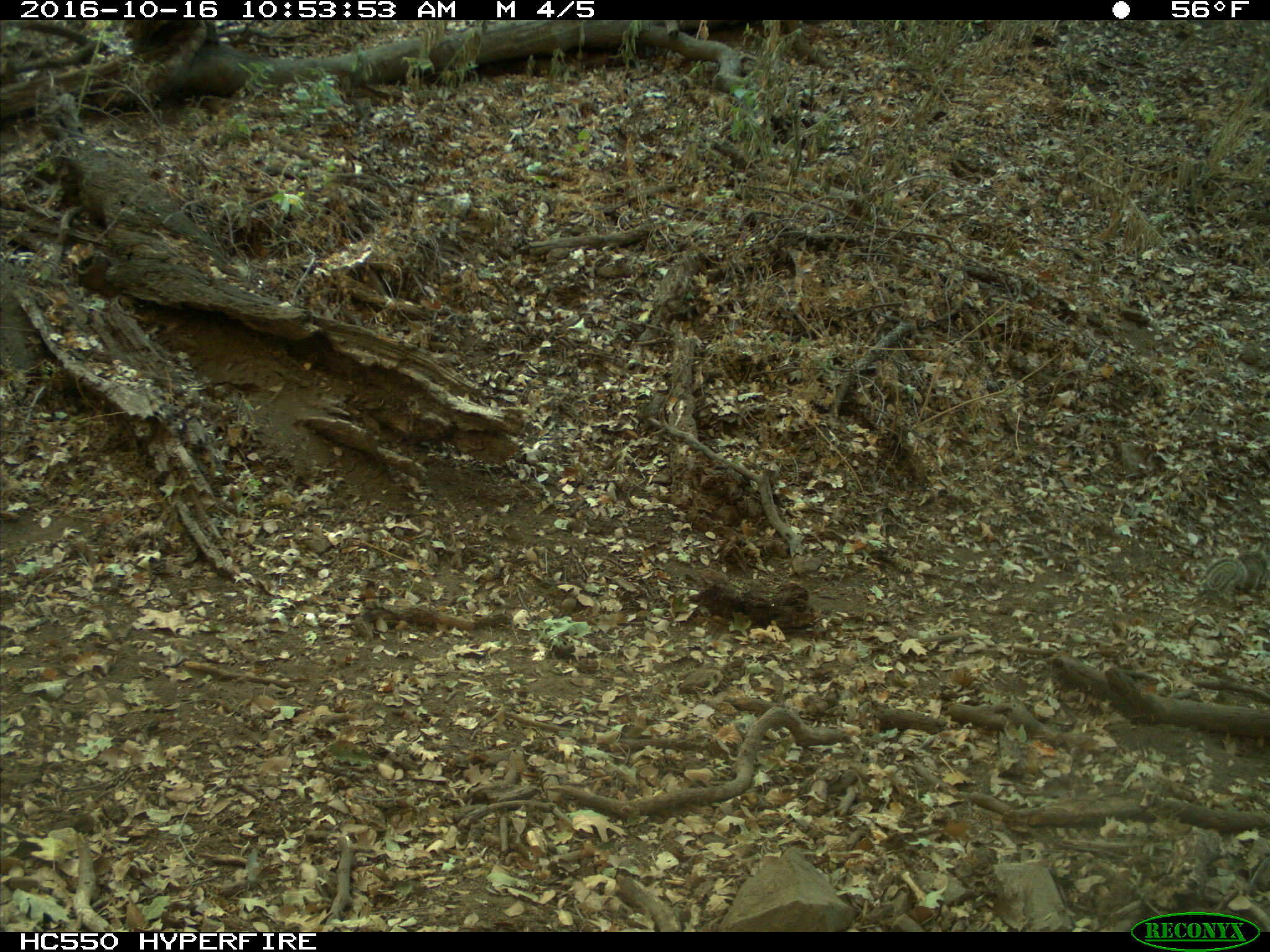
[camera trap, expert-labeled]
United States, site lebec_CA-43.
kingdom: Animalia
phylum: Chordata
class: Mammalia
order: Rodentia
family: Sciuridae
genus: Otospermophilus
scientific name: Otospermophilus beecheyi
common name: california ground squirrel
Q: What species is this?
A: Otospermophilus beecheyi (california ground squirrel).